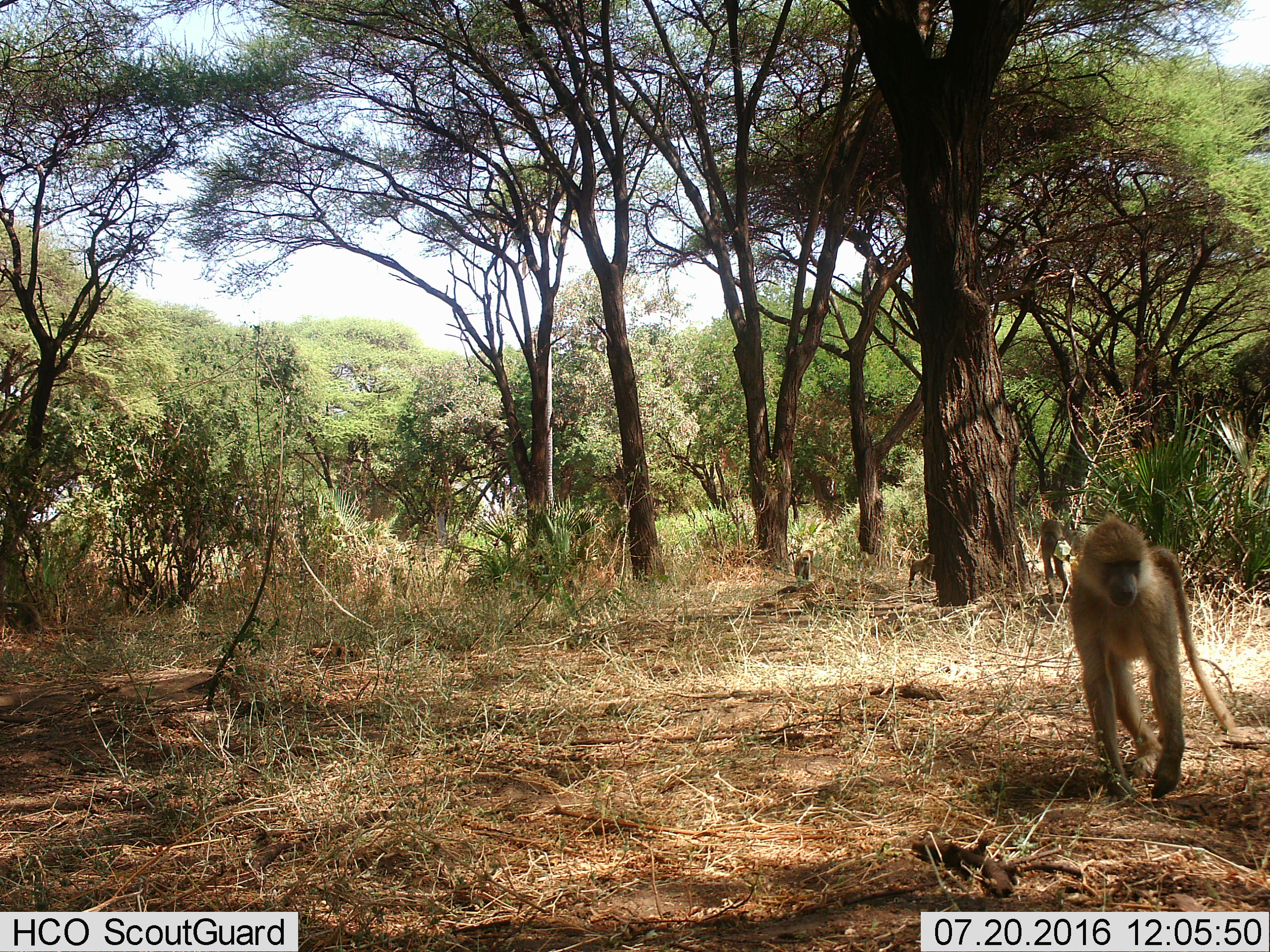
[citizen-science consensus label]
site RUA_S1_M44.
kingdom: Animalia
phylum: Chordata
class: Mammalia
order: Primates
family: Cercopithecidae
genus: Papio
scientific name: Papio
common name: baboon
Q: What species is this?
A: Baboon (Papio).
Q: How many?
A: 4.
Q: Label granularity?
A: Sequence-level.